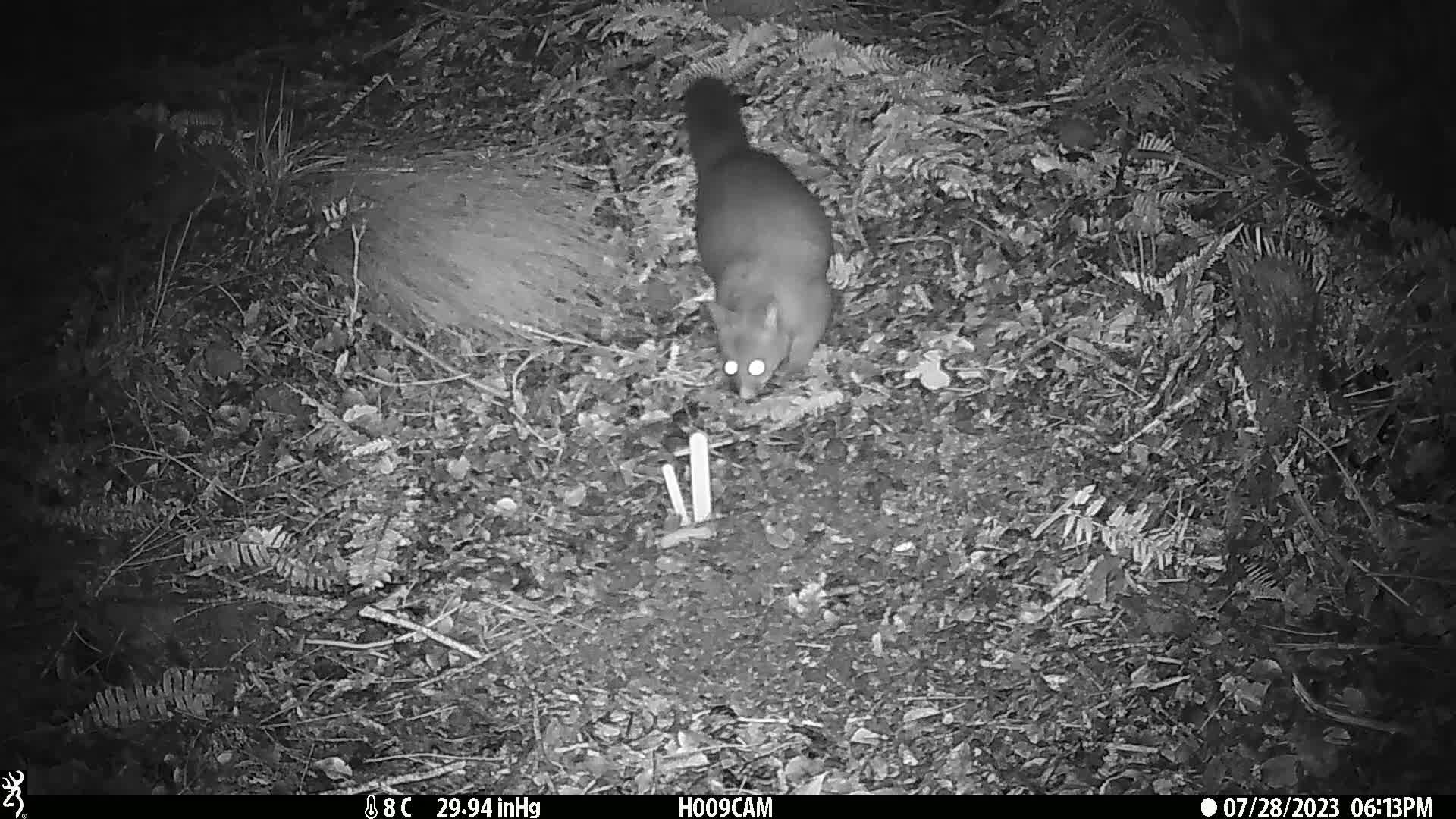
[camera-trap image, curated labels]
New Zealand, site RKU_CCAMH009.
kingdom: Animalia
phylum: Chordata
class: Mammalia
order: Diprotodontia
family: Phalangeridae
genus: Trichosurus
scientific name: Trichosurus vulpecula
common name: common brushtail possum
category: possum